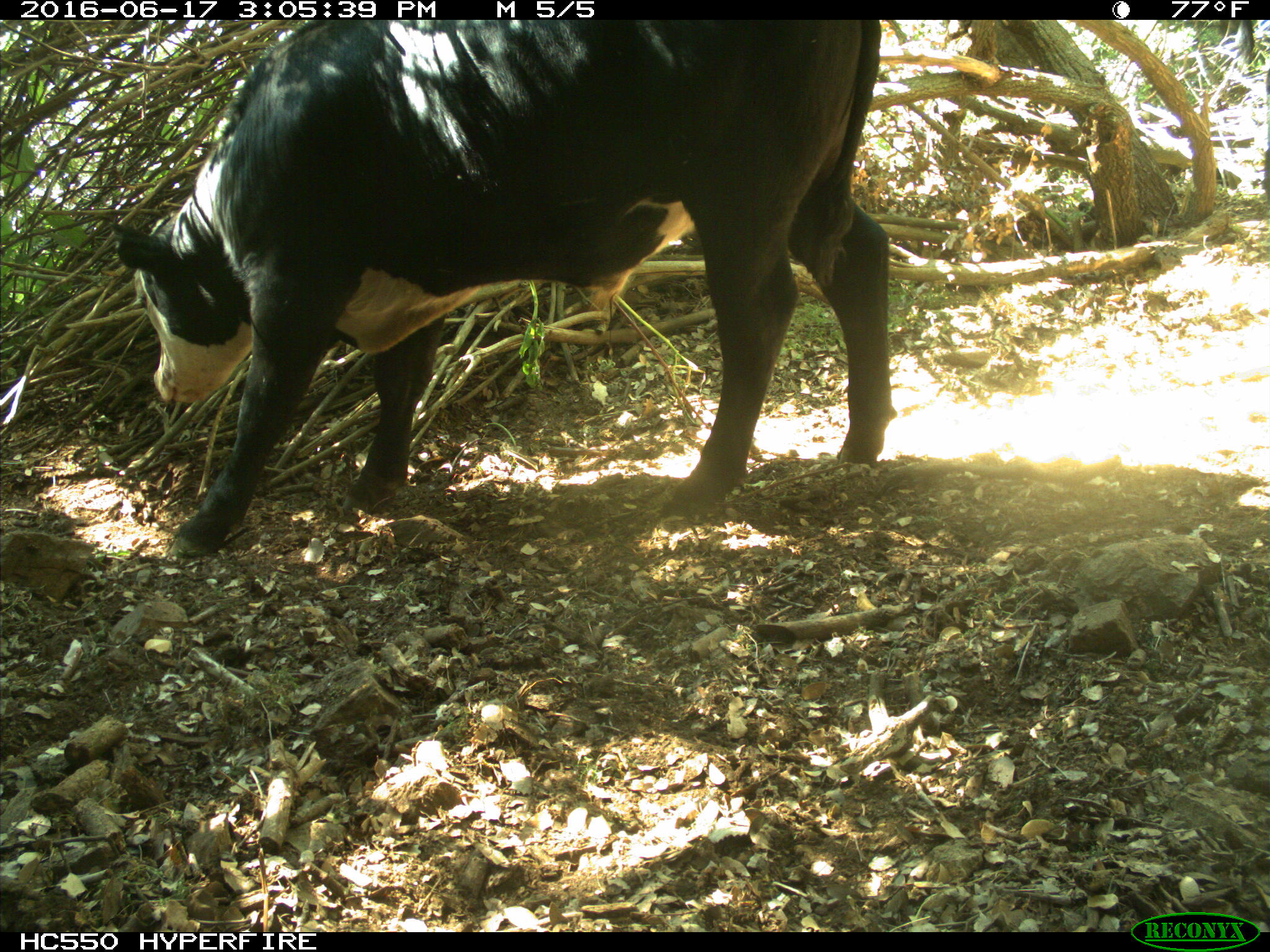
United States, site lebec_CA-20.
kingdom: Animalia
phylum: Chordata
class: Mammalia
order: Artiodactyla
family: Bovidae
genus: Bos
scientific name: Bos taurus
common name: domestic cow